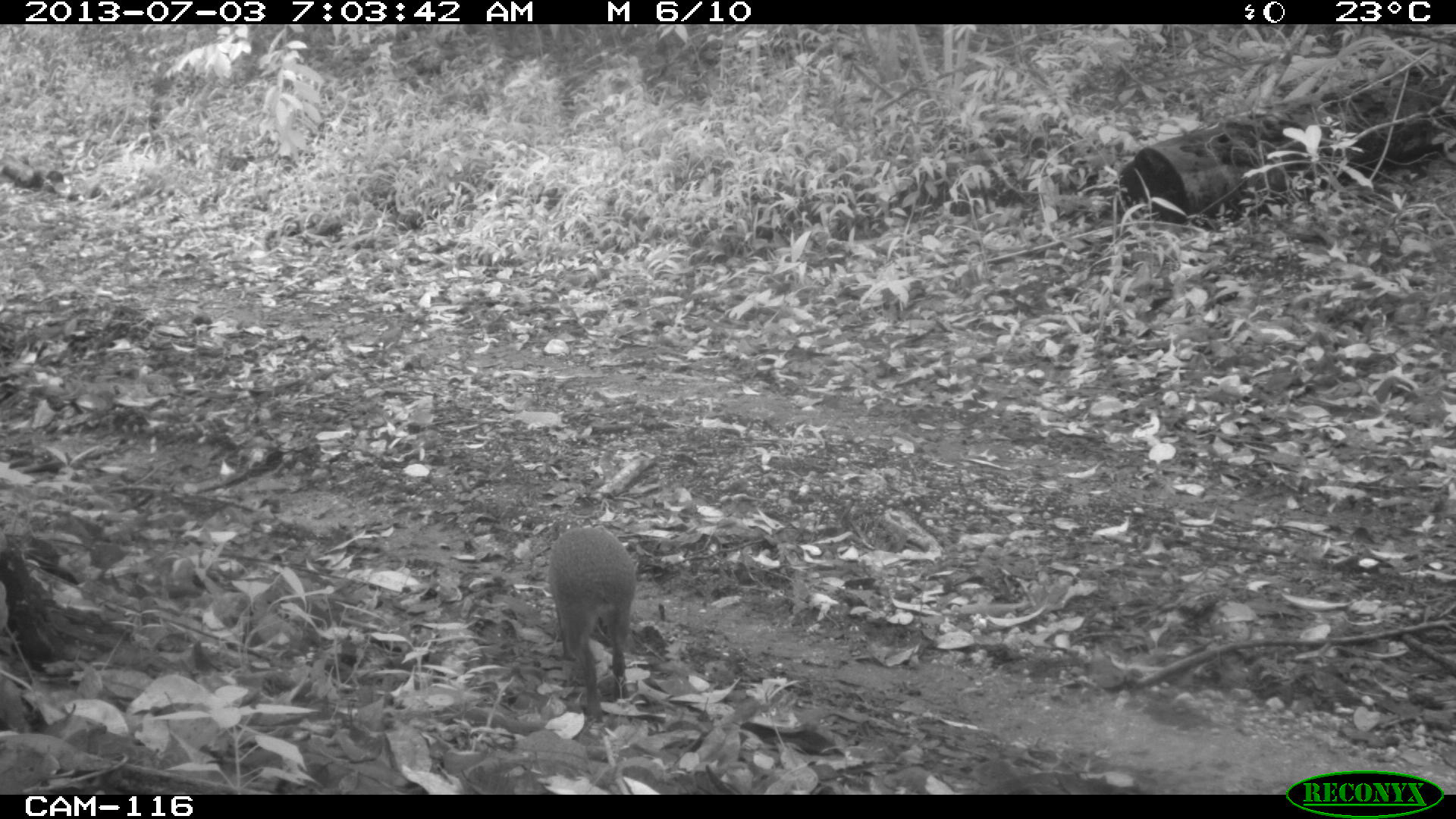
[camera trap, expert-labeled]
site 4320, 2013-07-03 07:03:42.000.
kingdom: Animalia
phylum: Chordata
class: Mammalia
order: Rodentia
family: Dasyproctidae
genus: Dasyprocta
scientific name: Dasyprocta punctata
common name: central american agouti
Dasyprocta punctata (central american agouti), count 1.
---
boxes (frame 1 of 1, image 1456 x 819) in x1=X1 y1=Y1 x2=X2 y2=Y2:
dasyprocta punctata: x1=547 y1=523 x2=638 y2=724